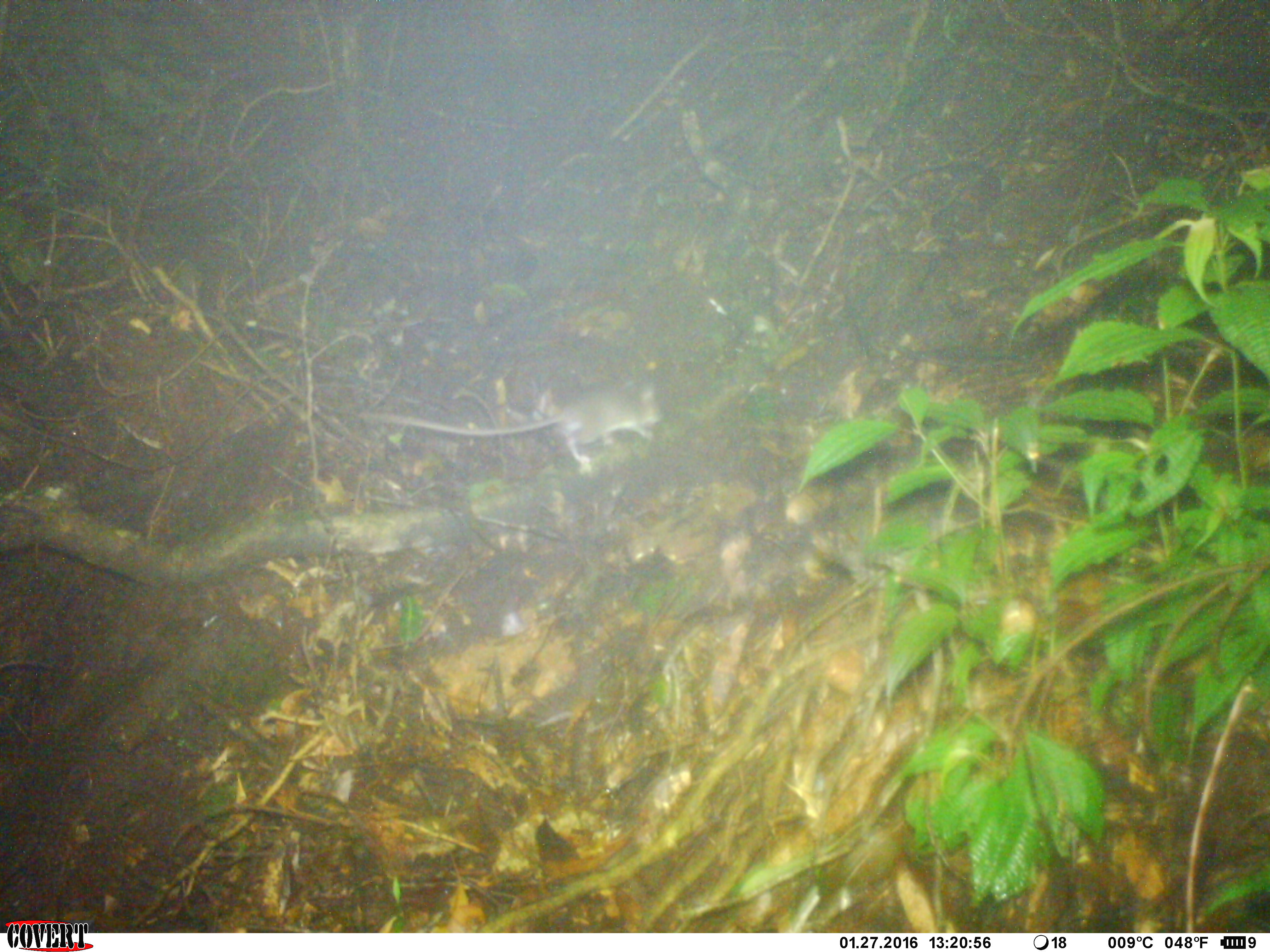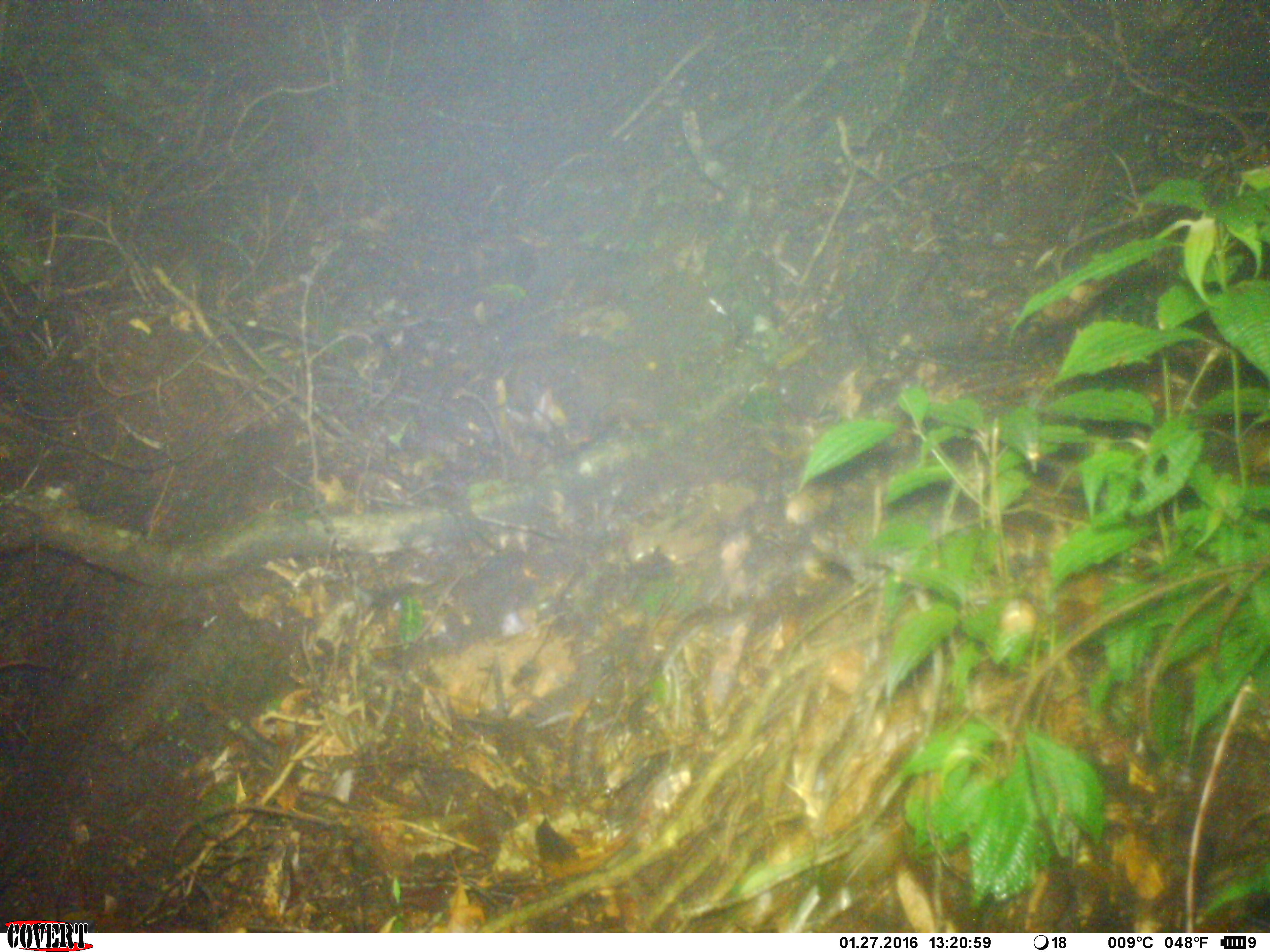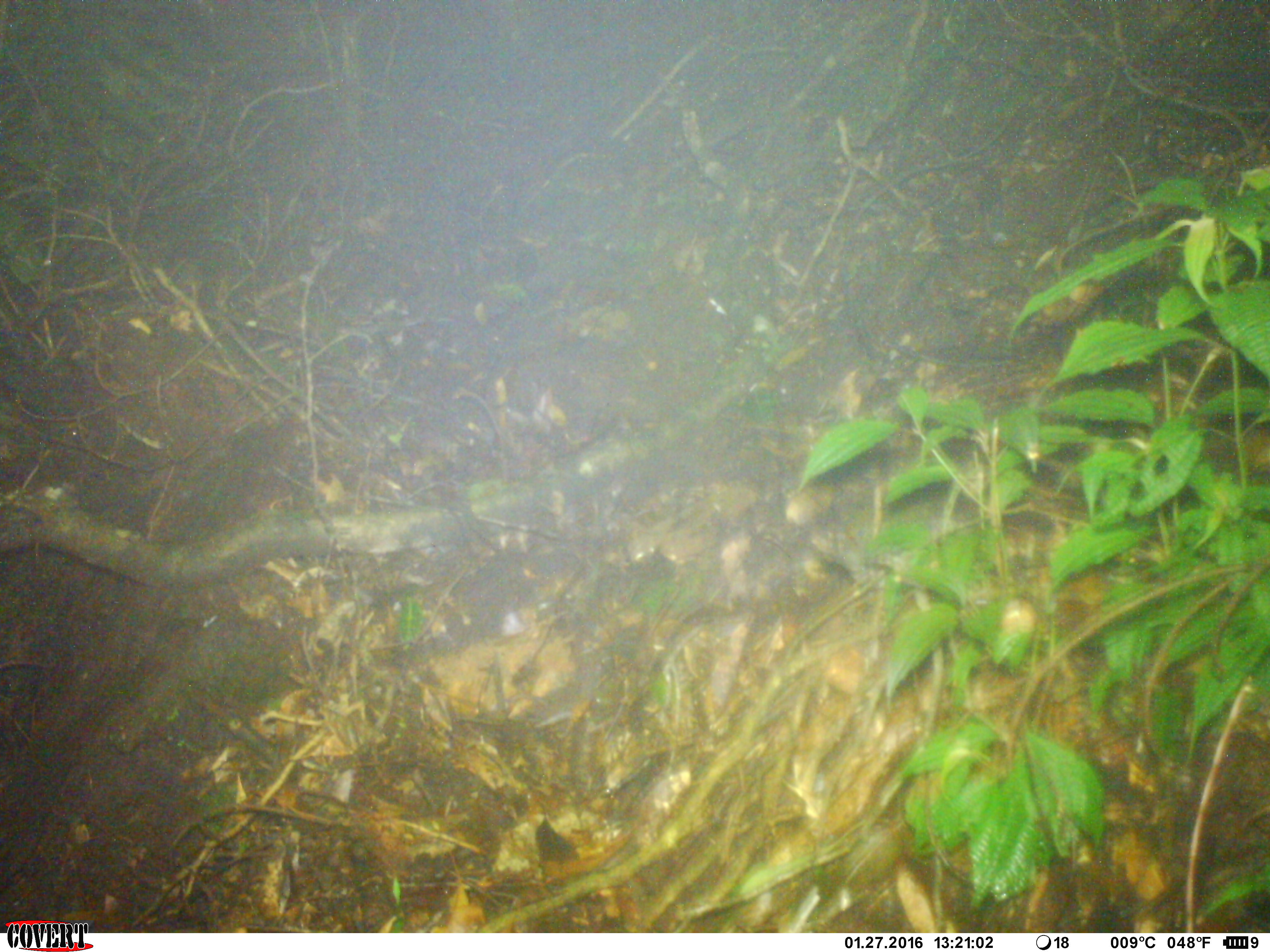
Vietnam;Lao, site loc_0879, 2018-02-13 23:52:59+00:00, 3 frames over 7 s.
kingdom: Animalia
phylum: Chordata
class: Mammalia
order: Rodentia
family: Muridae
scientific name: Muridae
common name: old-world mice and rats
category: unidentified murid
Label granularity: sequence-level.